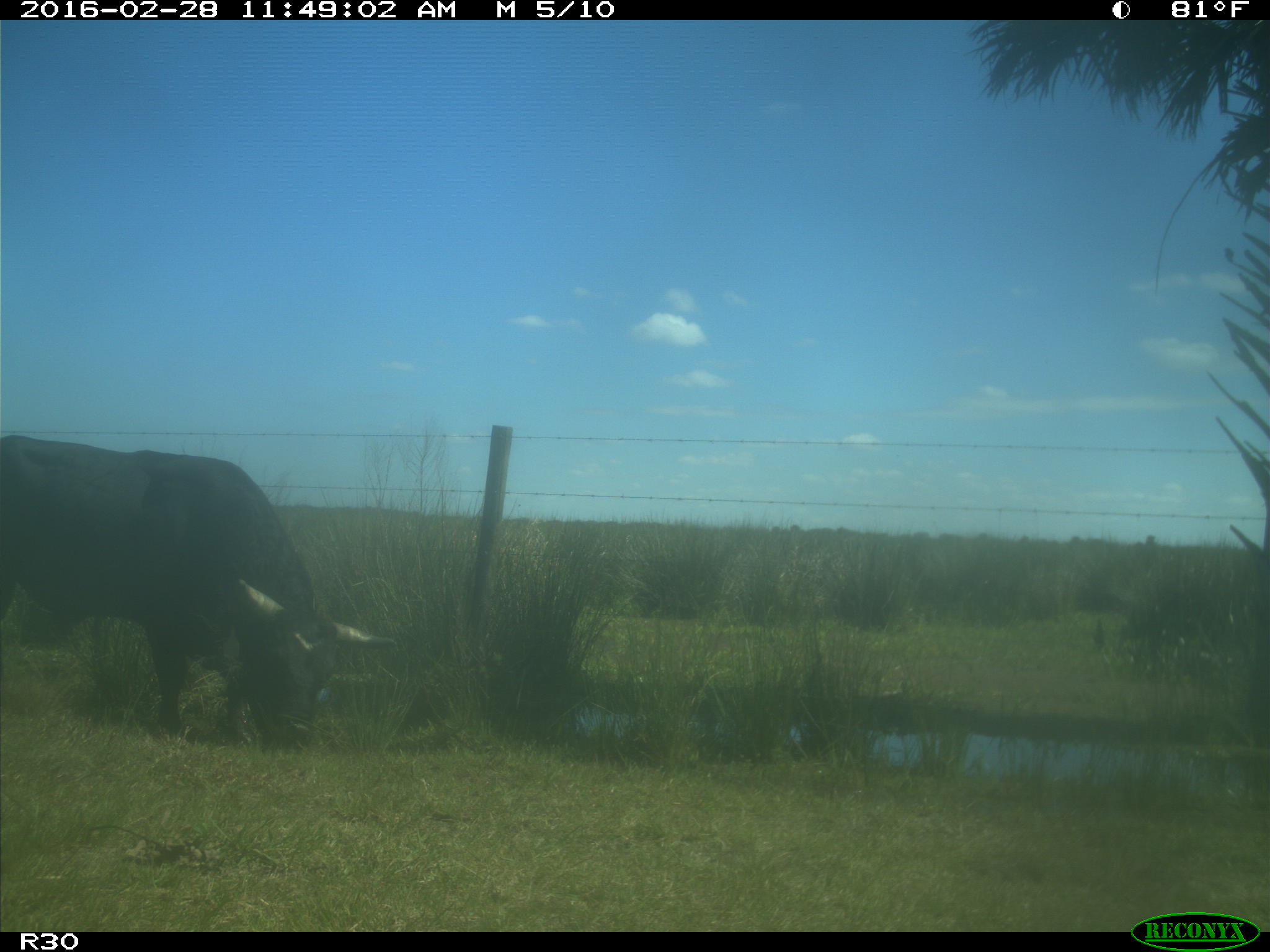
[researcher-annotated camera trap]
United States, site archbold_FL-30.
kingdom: Animalia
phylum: Chordata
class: Mammalia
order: Artiodactyla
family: Bovidae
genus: Bos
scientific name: Bos taurus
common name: domestic cow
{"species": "Bos taurus (domestic cow)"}